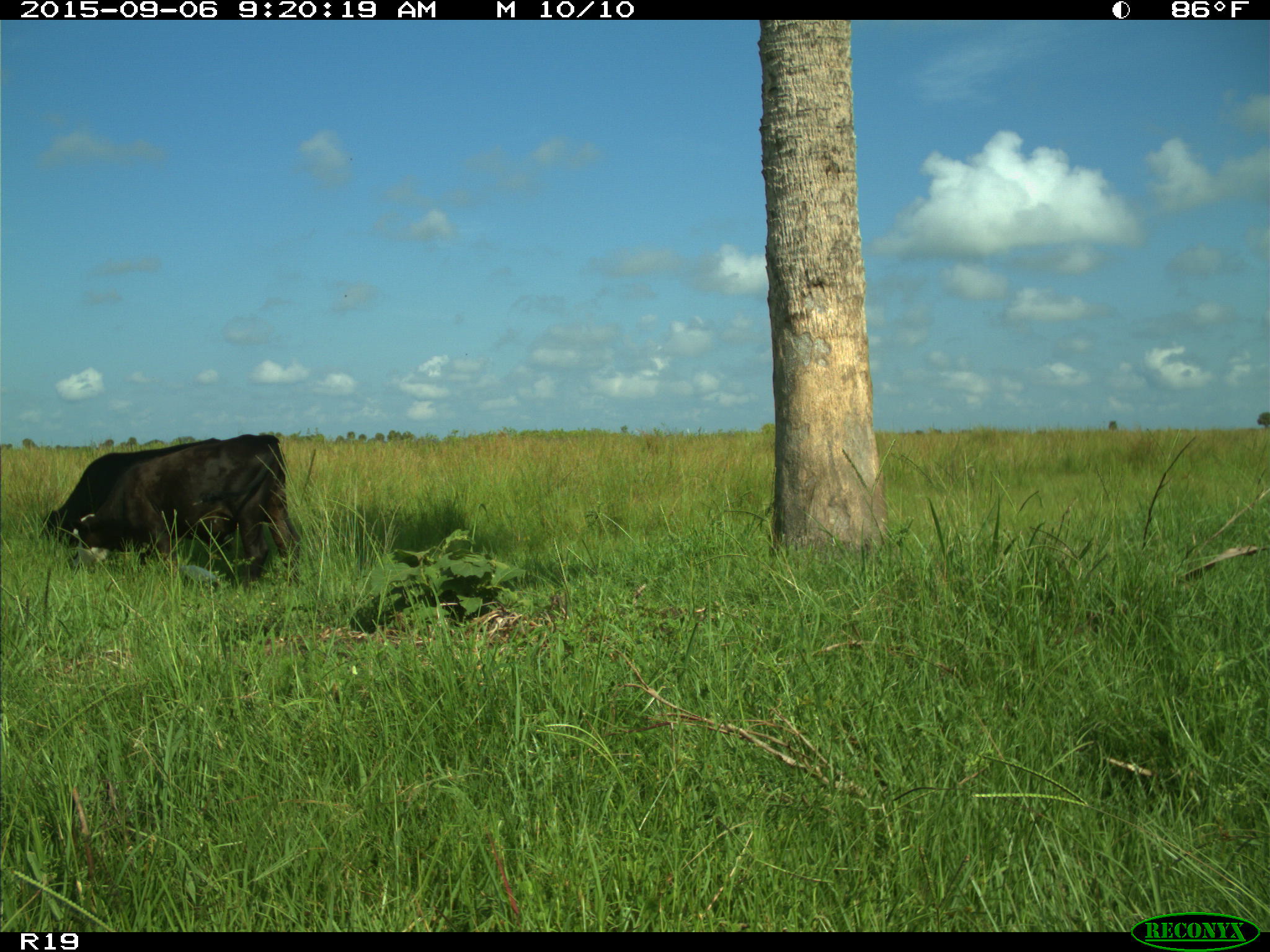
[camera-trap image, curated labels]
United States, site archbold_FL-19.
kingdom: Animalia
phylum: Chordata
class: Mammalia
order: Artiodactyla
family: Bovidae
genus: Bos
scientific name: Bos taurus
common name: domestic cow